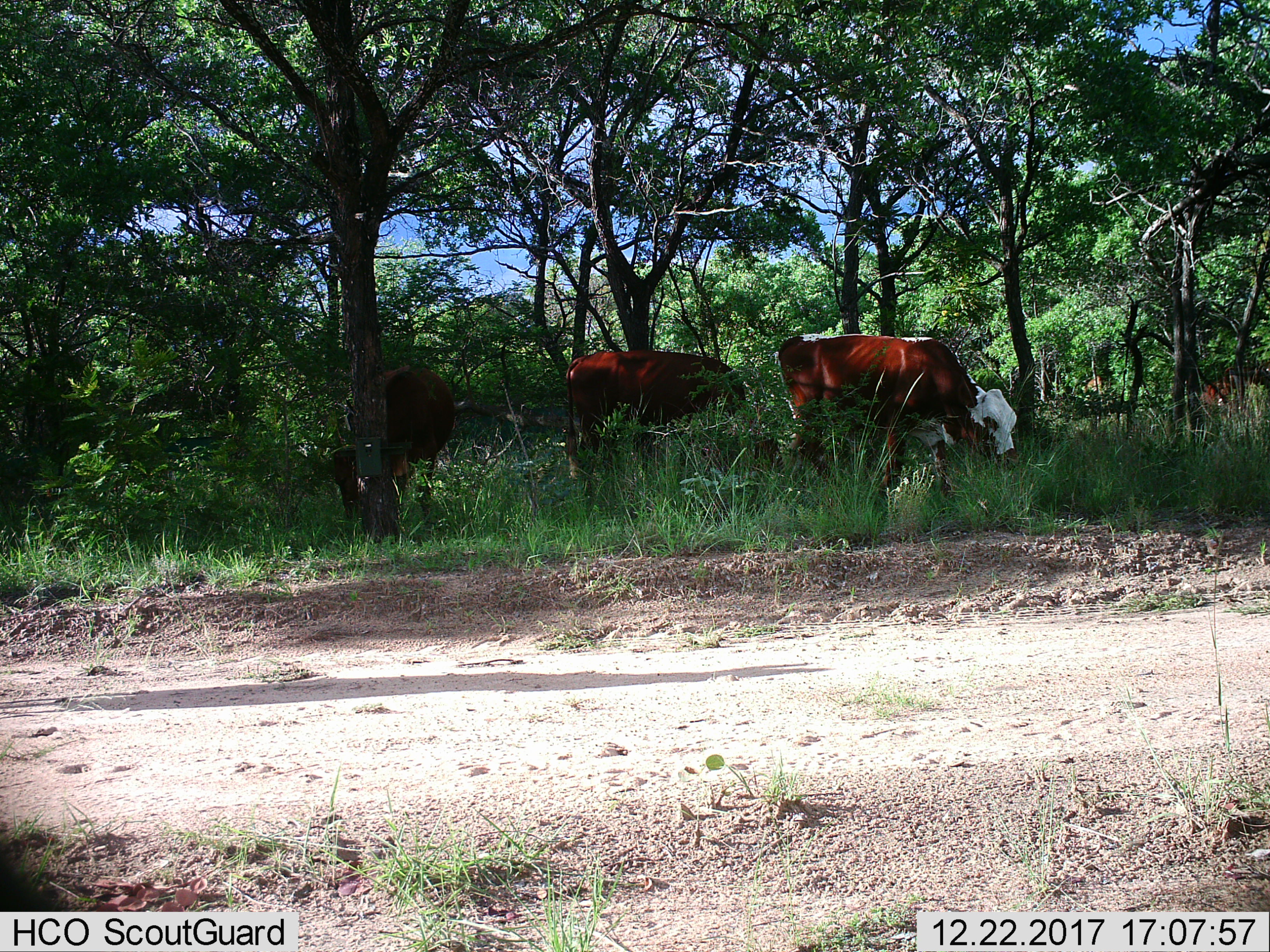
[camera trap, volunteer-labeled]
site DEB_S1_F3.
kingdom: Animalia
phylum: Chordata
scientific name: Vertebrata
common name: domestic animal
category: domesticanimal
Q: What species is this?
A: Domesticanimal (domestic animal) (Vertebrata).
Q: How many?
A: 4.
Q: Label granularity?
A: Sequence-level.